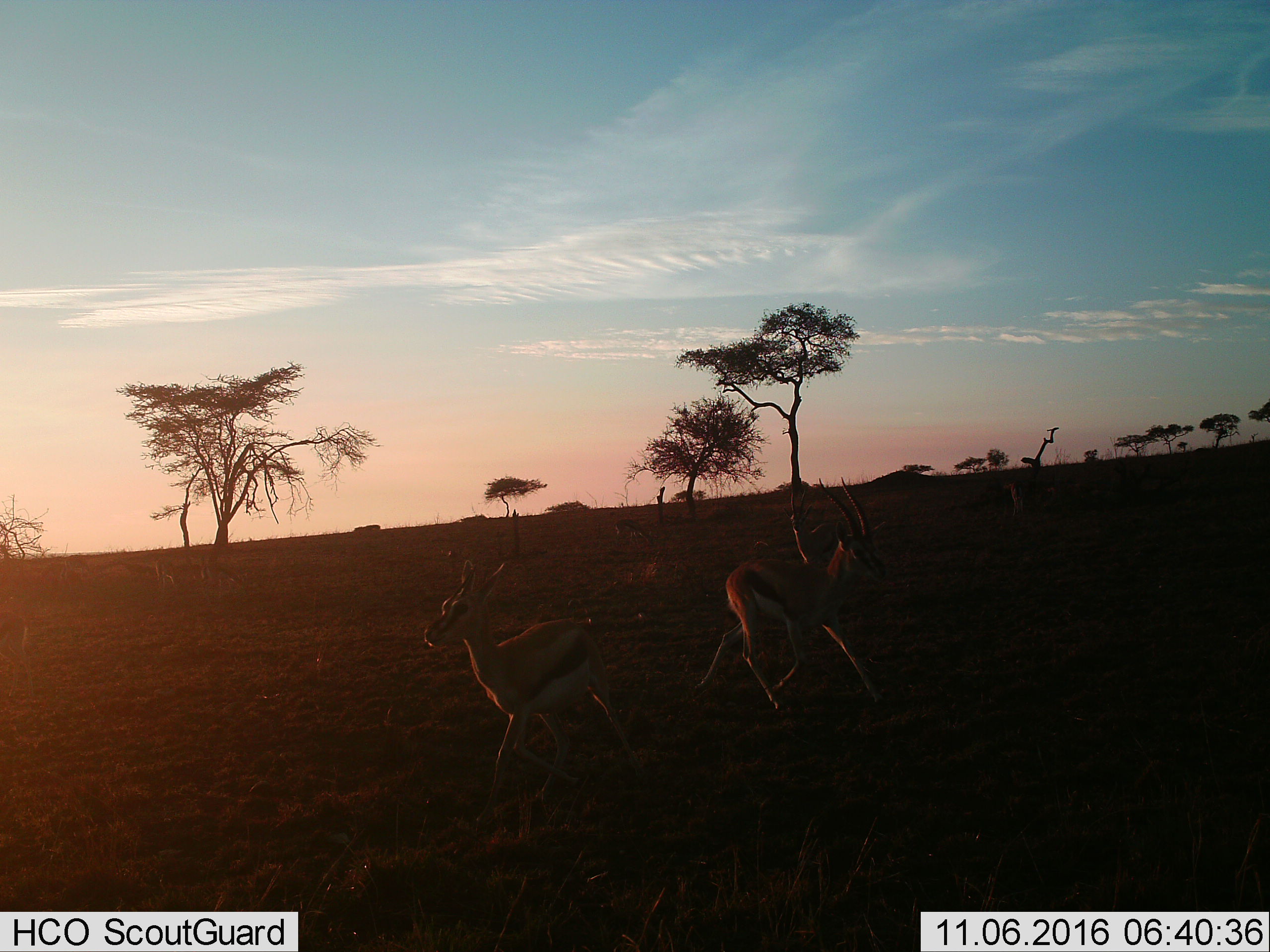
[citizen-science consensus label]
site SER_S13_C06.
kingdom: Animalia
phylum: Chordata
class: Mammalia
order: Artiodactyla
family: Bovidae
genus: Eudorcas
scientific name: Eudorcas thomsonii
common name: thomson's gazelle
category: gazellethomsons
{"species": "gazellethomsons (thomson's gazelle) (Eudorcas thomsonii)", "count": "2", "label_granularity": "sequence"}